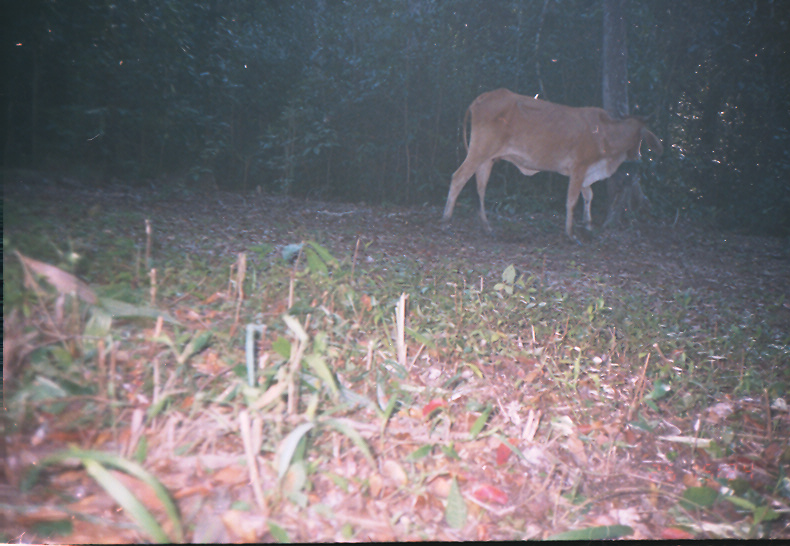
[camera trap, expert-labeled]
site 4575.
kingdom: Animalia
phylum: Chordata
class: Mammalia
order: Artiodactyla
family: Bovidae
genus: Bos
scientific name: Bos taurus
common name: domestic cattle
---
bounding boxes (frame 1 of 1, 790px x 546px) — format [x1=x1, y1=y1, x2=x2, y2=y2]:
bos taurus: [x1=439, y1=85, x2=661, y2=244]